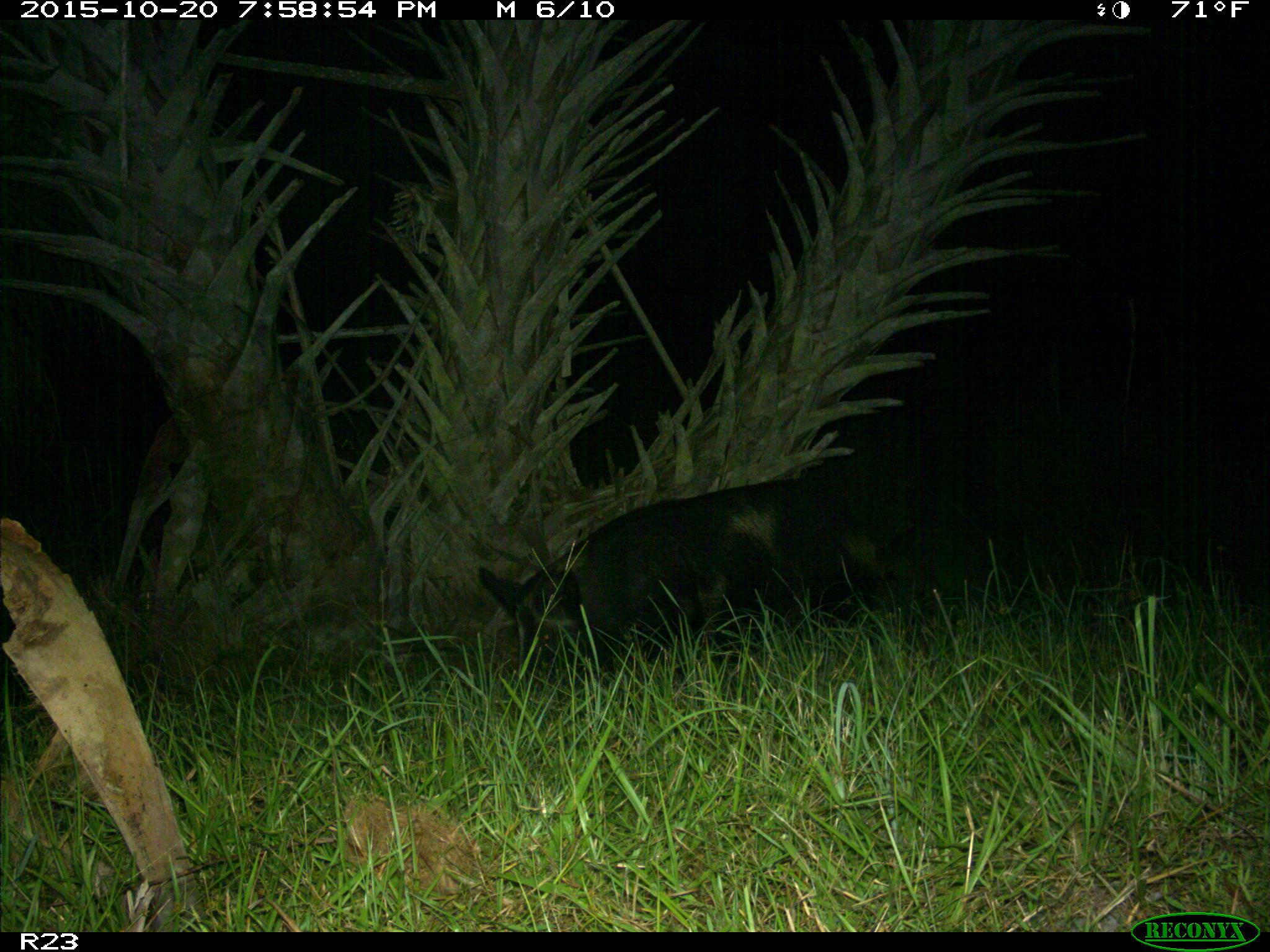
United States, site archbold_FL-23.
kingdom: Animalia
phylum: Chordata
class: Mammalia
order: Artiodactyla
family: Suidae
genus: Sus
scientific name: Sus scrofa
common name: wild boar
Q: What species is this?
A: Sus scrofa (wild boar).